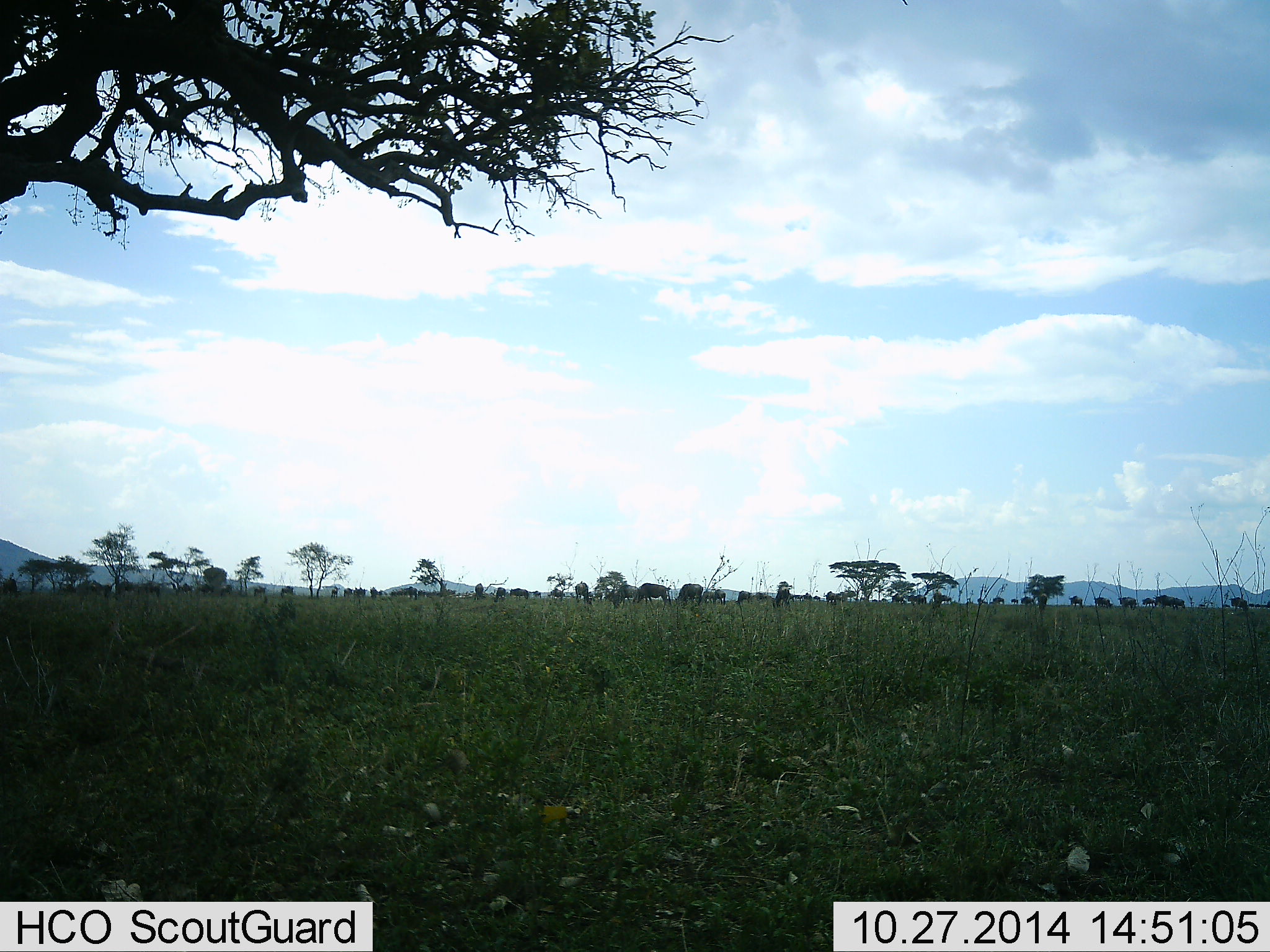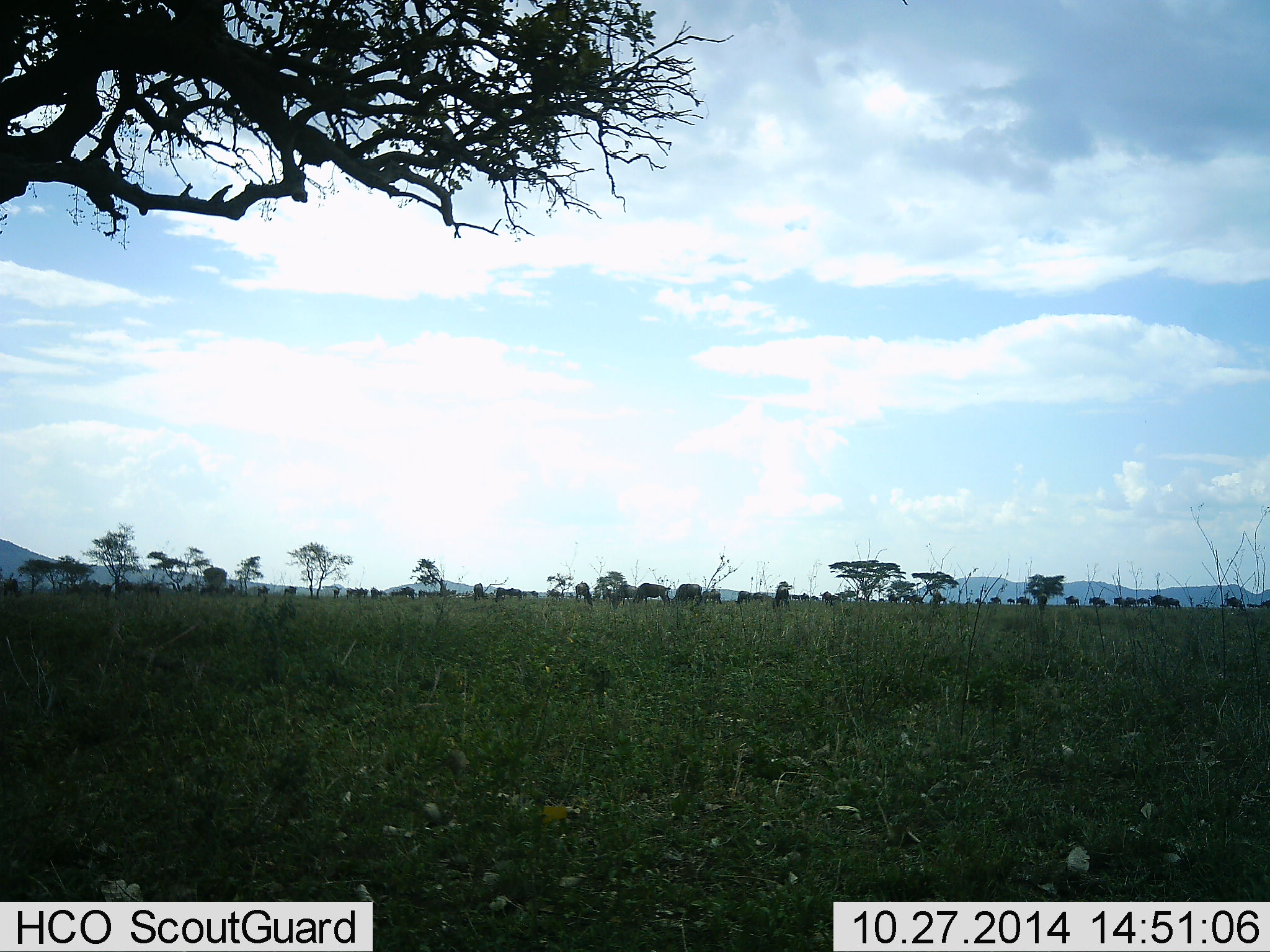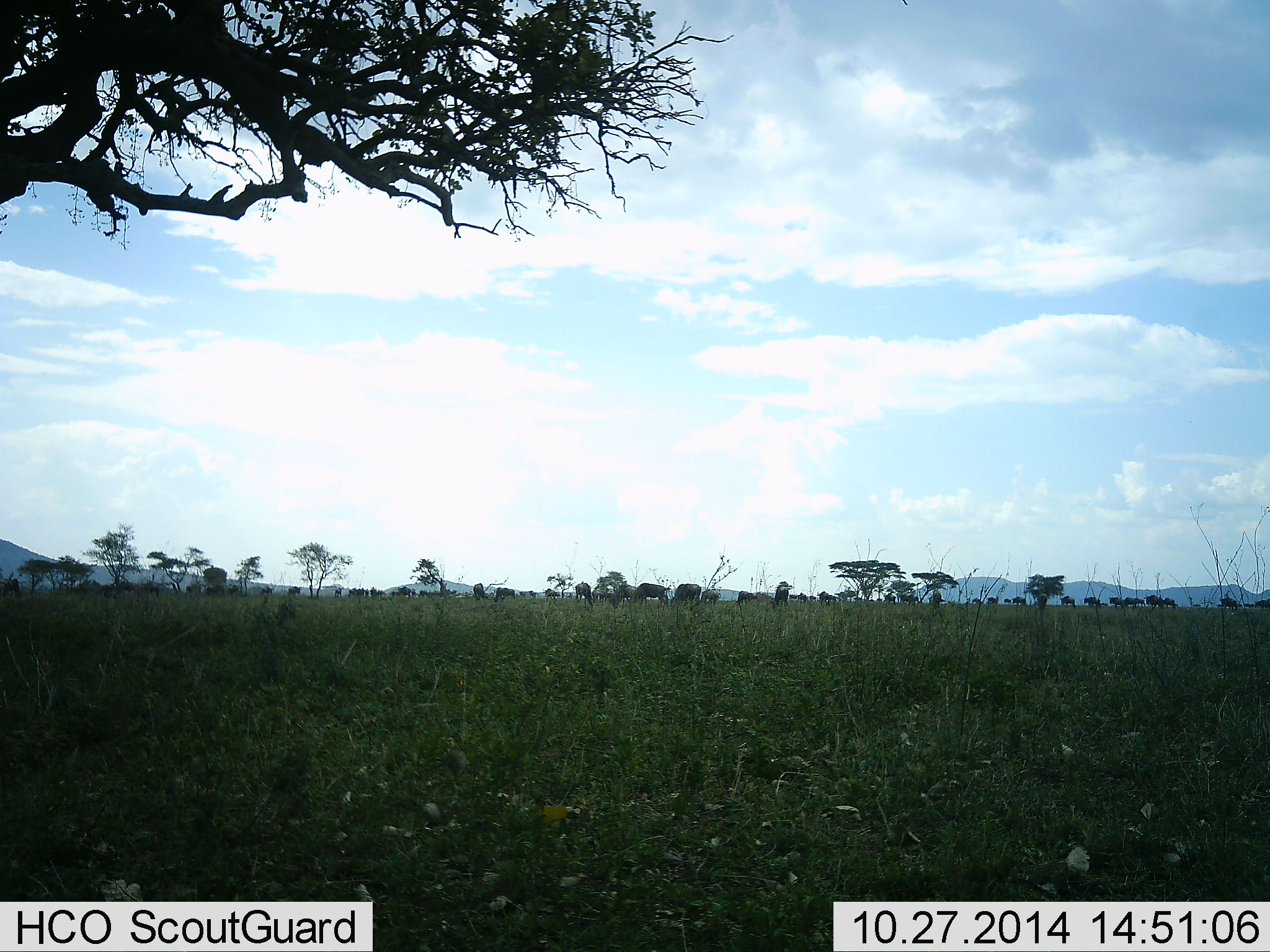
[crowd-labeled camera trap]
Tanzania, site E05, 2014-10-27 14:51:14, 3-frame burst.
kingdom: Animalia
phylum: Chordata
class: Mammalia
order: Artiodactyla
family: Bovidae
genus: Connochaetes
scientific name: Connochaetes taurinus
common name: blue wildebeest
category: wildebeest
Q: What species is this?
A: Wildebeest (blue wildebeest) (Connochaetes taurinus).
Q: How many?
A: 11-50.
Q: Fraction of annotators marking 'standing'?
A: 30%.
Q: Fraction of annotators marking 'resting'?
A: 0%.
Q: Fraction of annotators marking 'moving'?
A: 70%.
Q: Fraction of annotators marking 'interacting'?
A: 0%.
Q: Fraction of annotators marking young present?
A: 0%.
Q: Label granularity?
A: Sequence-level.